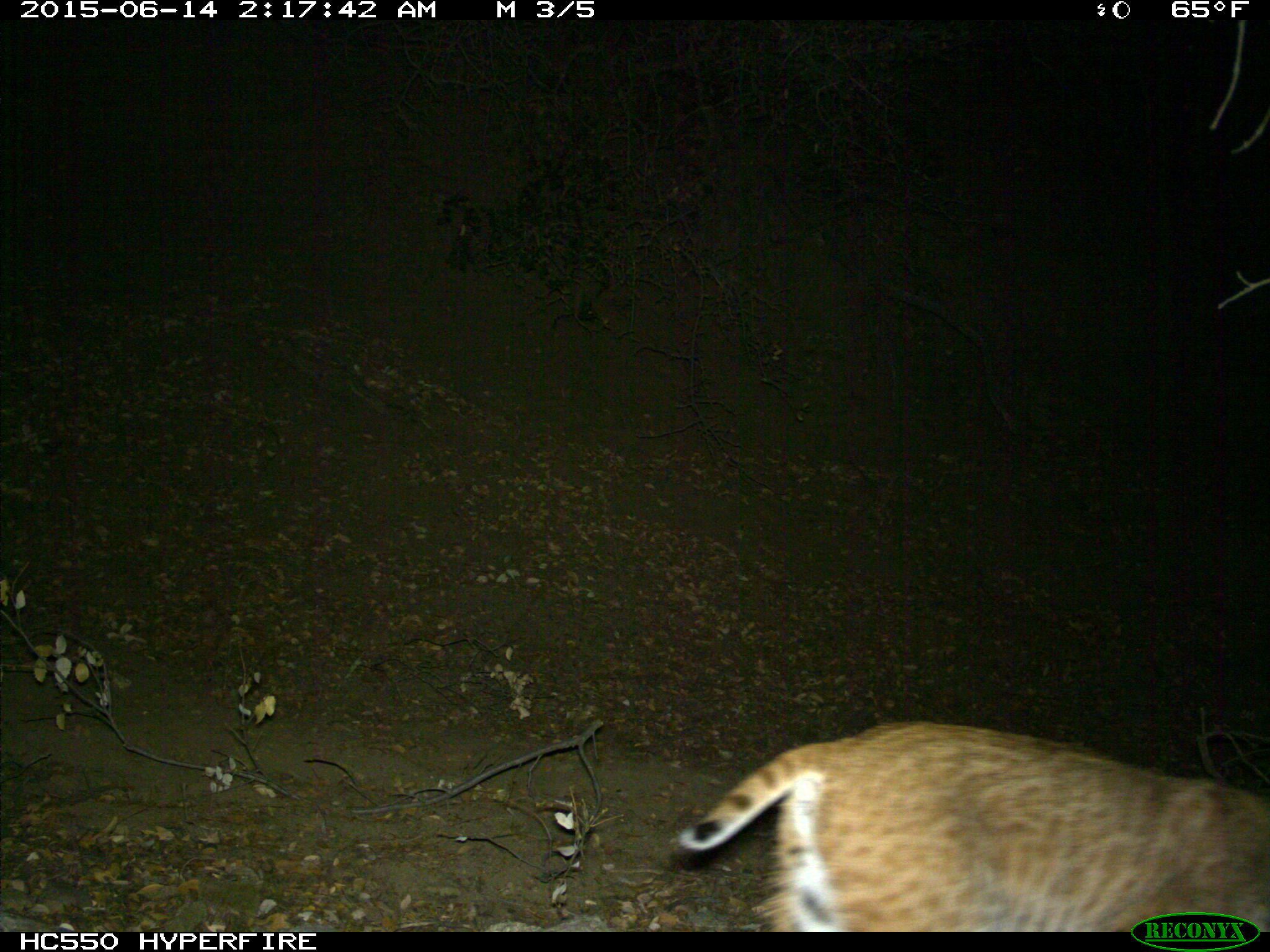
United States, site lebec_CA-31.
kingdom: Animalia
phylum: Chordata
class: Mammalia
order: Carnivora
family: Felidae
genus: Lynx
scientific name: Lynx rufus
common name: bobcat